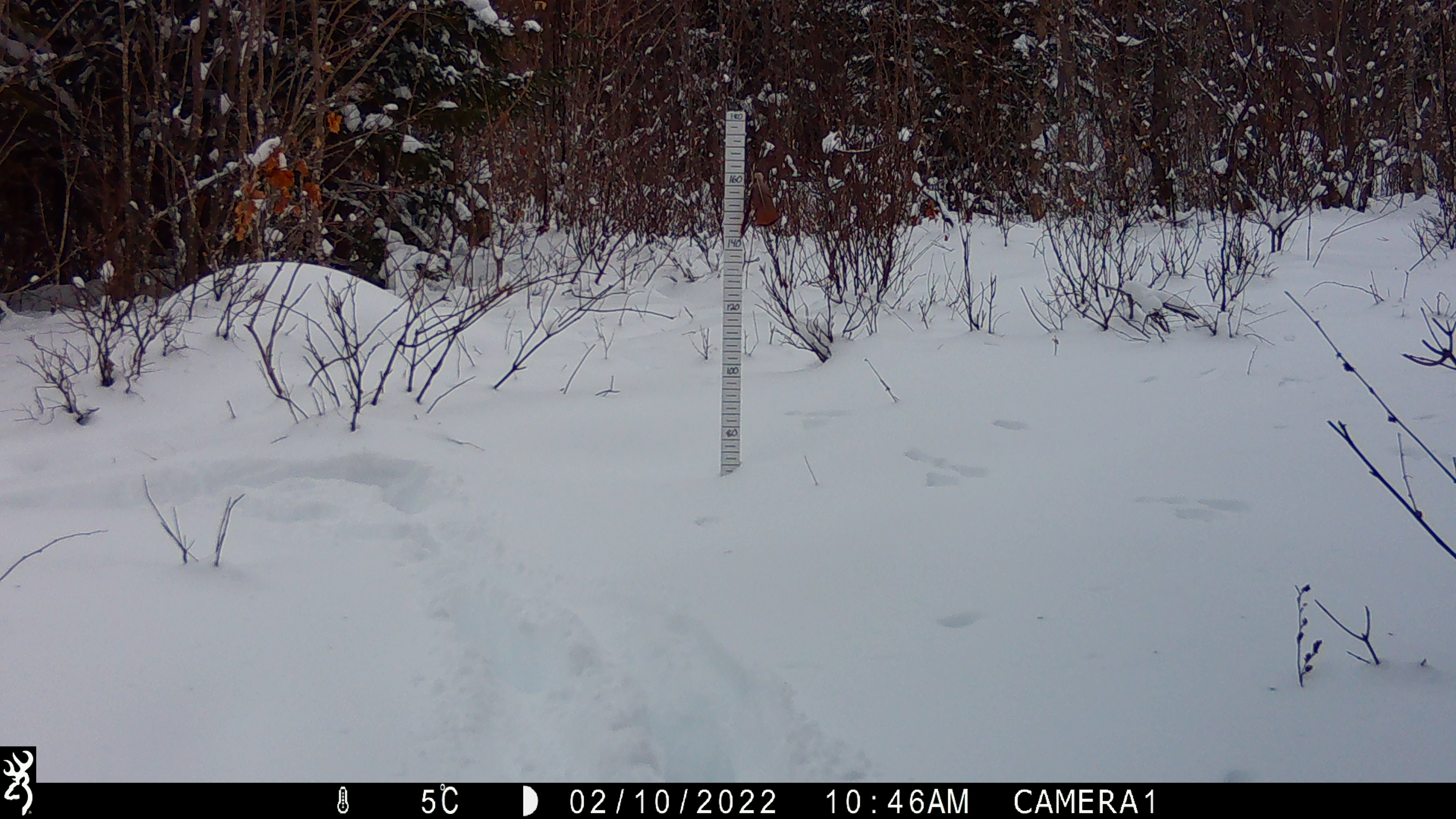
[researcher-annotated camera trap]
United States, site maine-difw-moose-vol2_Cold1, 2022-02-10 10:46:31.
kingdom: Animalia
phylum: Chordata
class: Mammalia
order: Artiodactyla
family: Cervidae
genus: Alces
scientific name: Alces alces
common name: moose